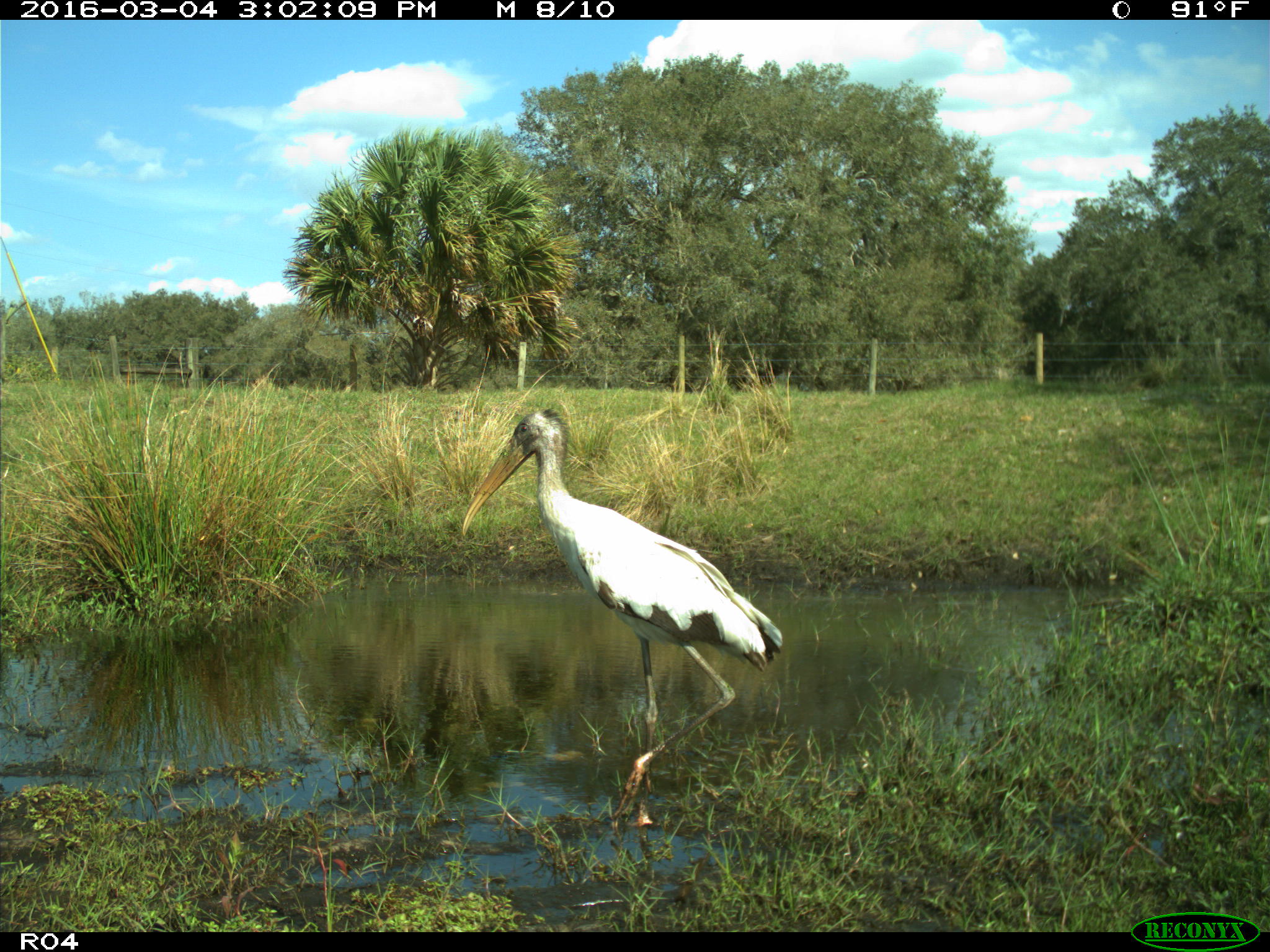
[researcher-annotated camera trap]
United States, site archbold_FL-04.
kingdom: Animalia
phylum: Chordata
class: Aves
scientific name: Aves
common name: birds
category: unidentified bird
Unidentified bird (birds) (Aves).